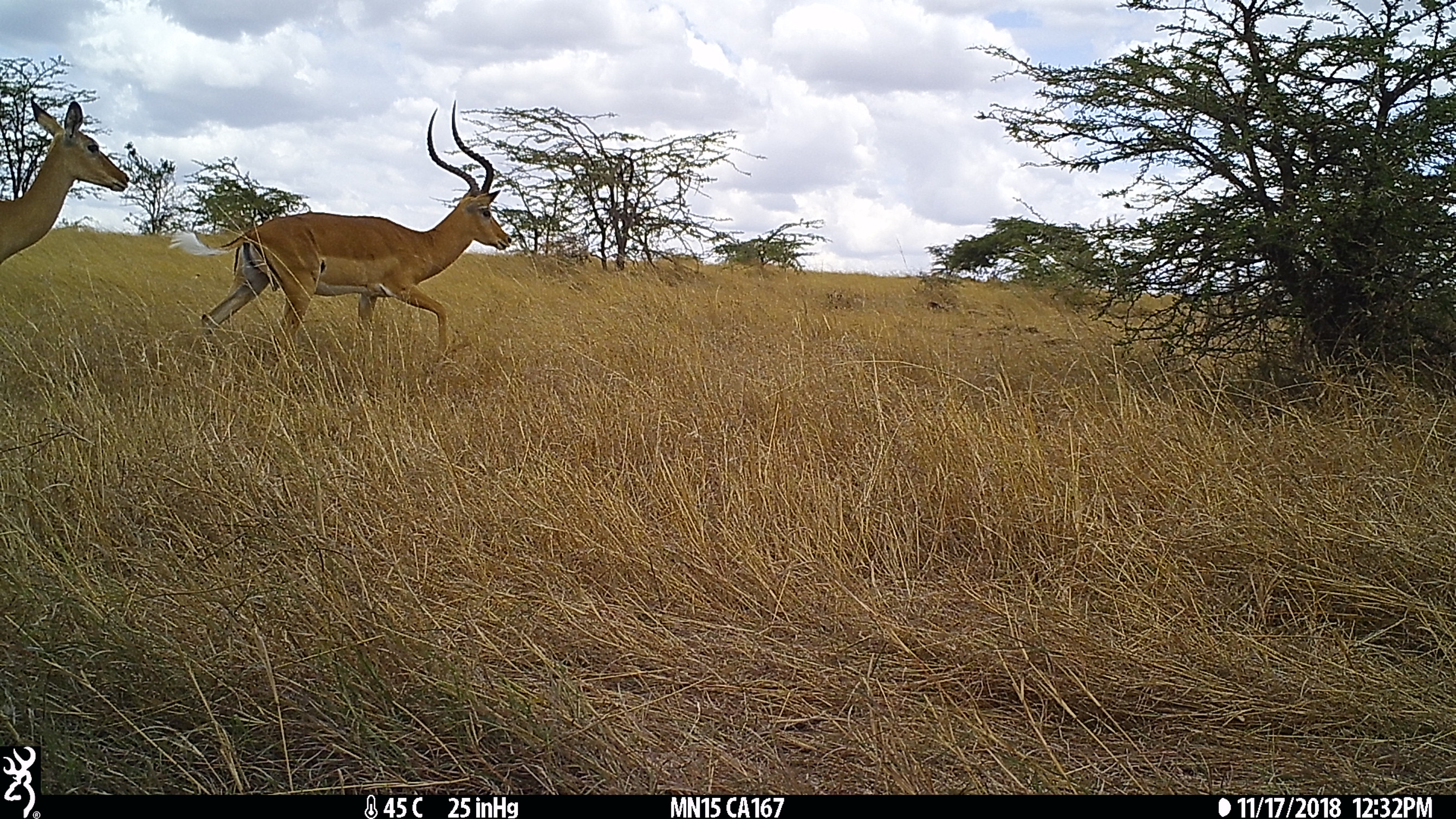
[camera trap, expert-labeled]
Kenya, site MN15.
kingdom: Animalia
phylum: Chordata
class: Mammalia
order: Artiodactyla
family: Bovidae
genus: Aepyceros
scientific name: Aepyceros melampus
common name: impala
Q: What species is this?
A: Impala (Aepyceros melampus).